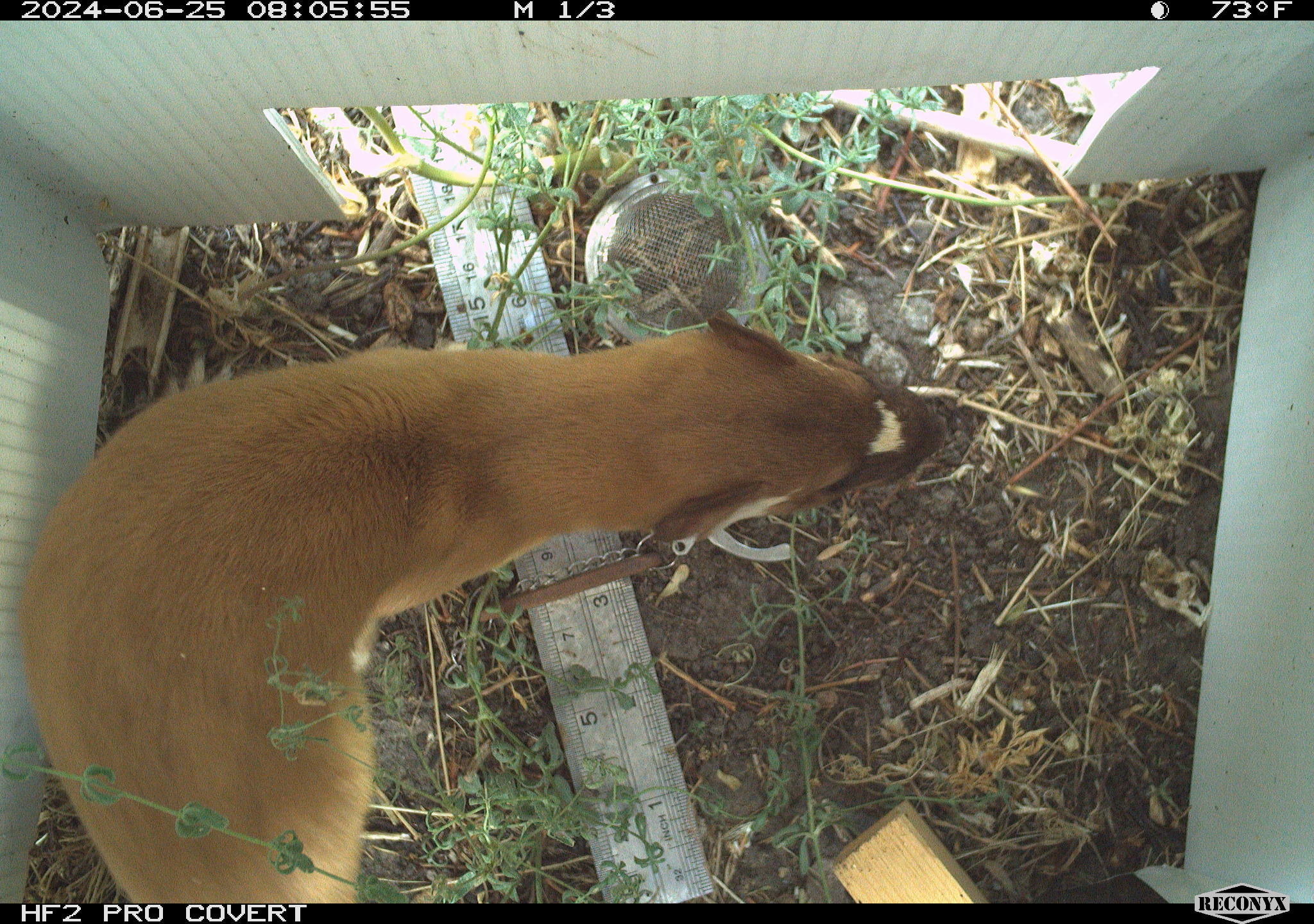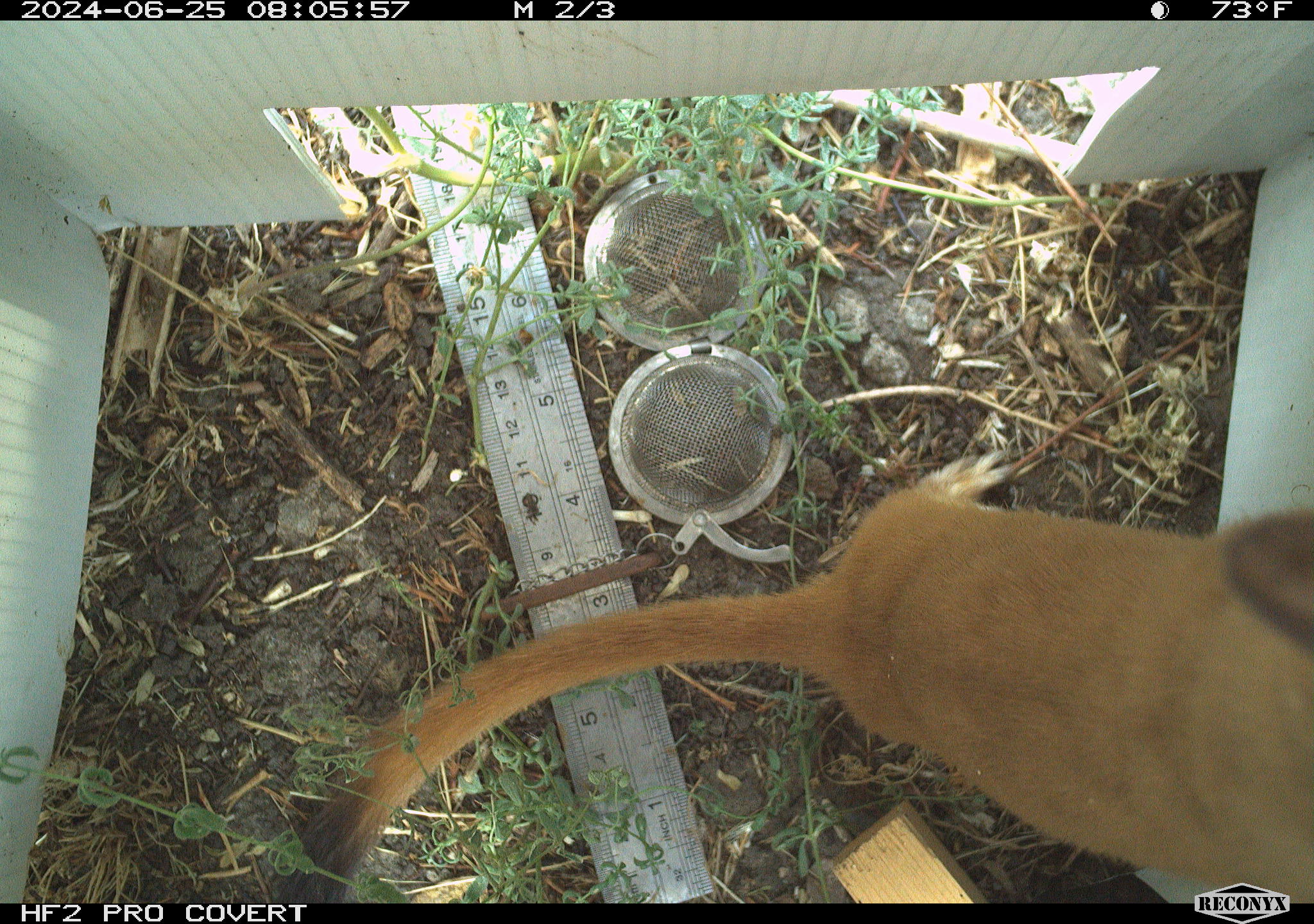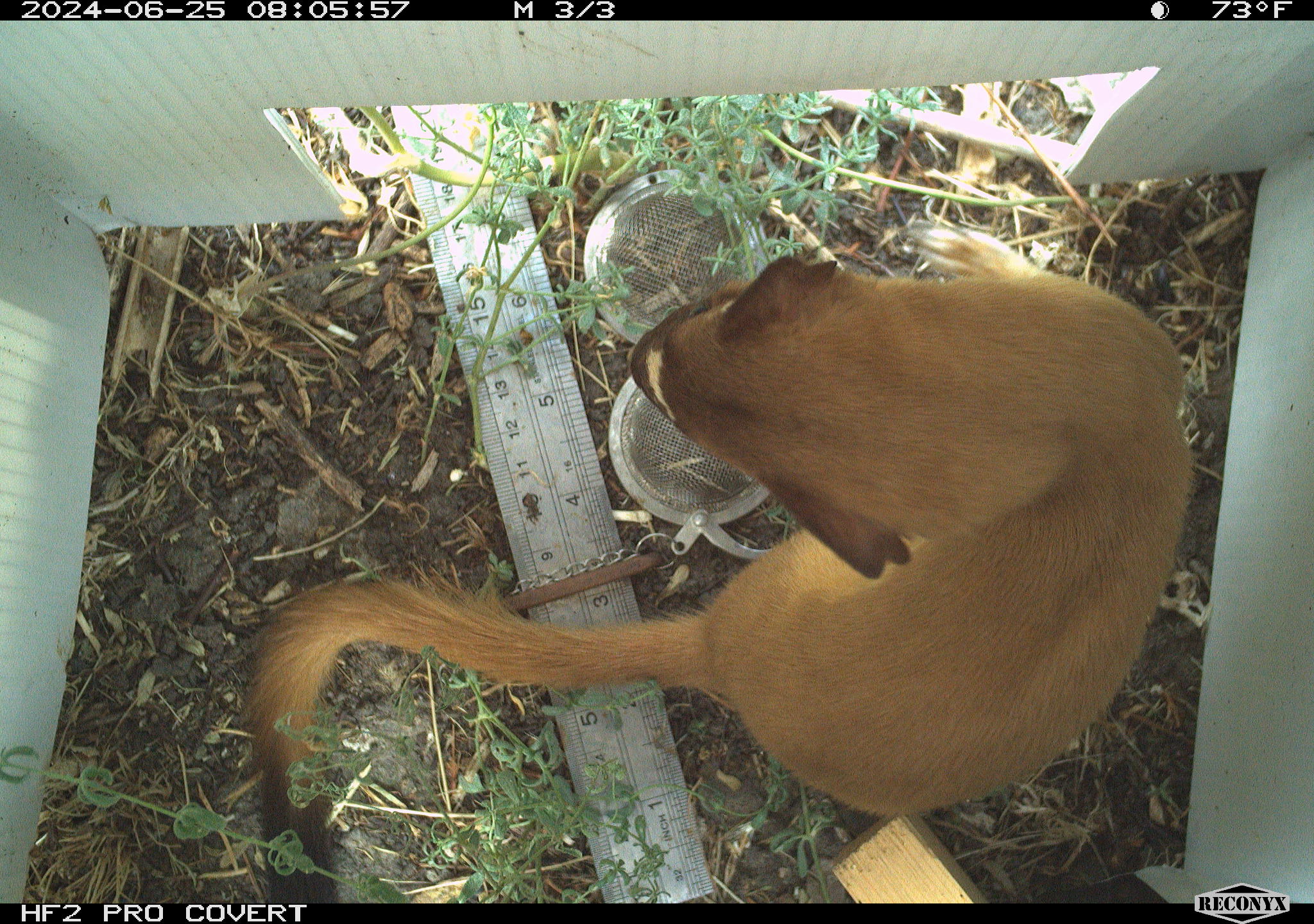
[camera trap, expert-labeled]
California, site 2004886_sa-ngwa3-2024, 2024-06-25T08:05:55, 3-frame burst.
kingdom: Animalia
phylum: Chordata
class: Mammalia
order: Carnivora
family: Mustelidae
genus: Neogale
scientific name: Neogale frenata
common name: long-tailed weasel